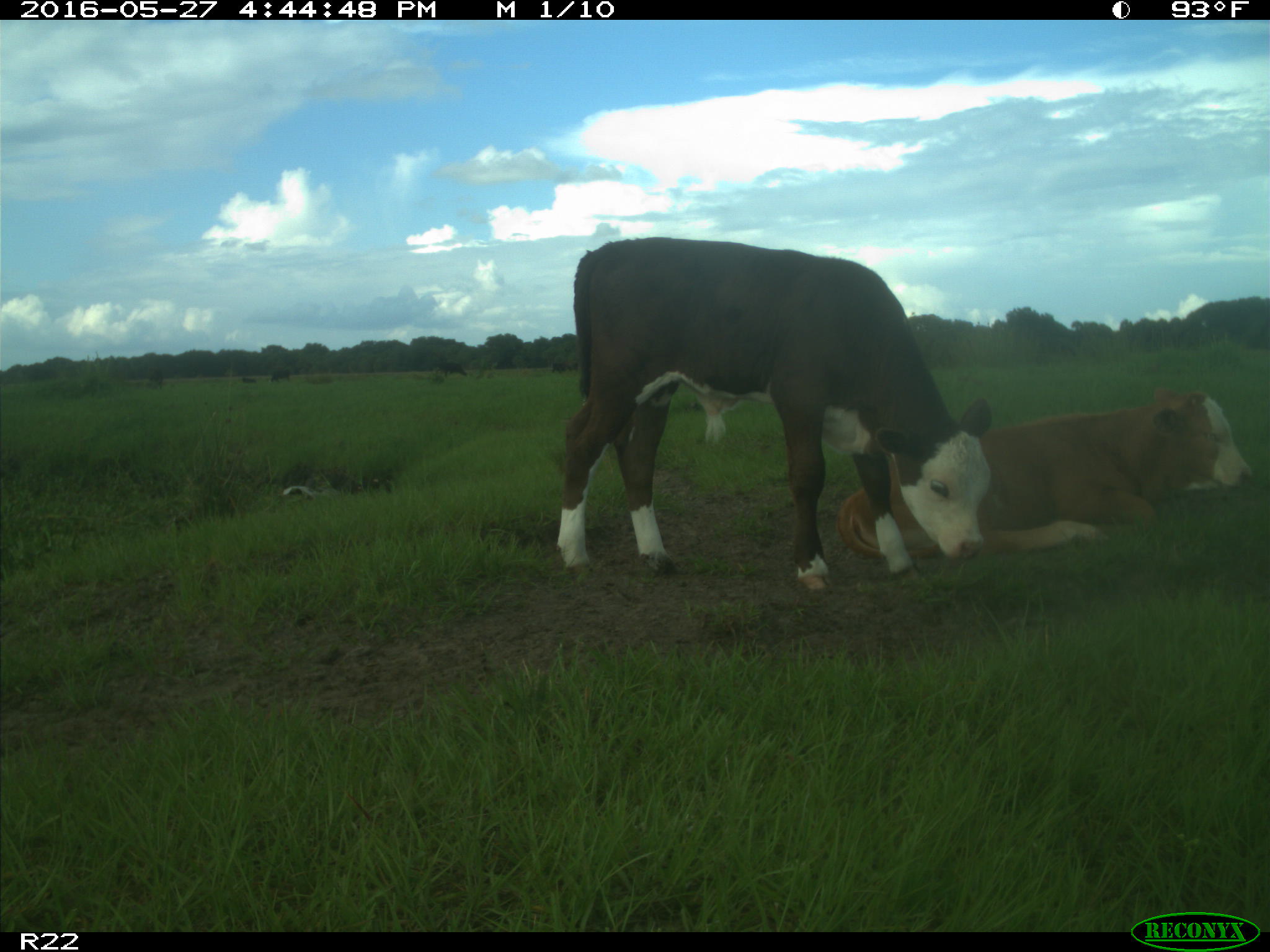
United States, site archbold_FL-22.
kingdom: Animalia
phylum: Chordata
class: Mammalia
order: Artiodactyla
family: Bovidae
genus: Bos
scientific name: Bos taurus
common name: domestic cow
Bos taurus (domestic cow).